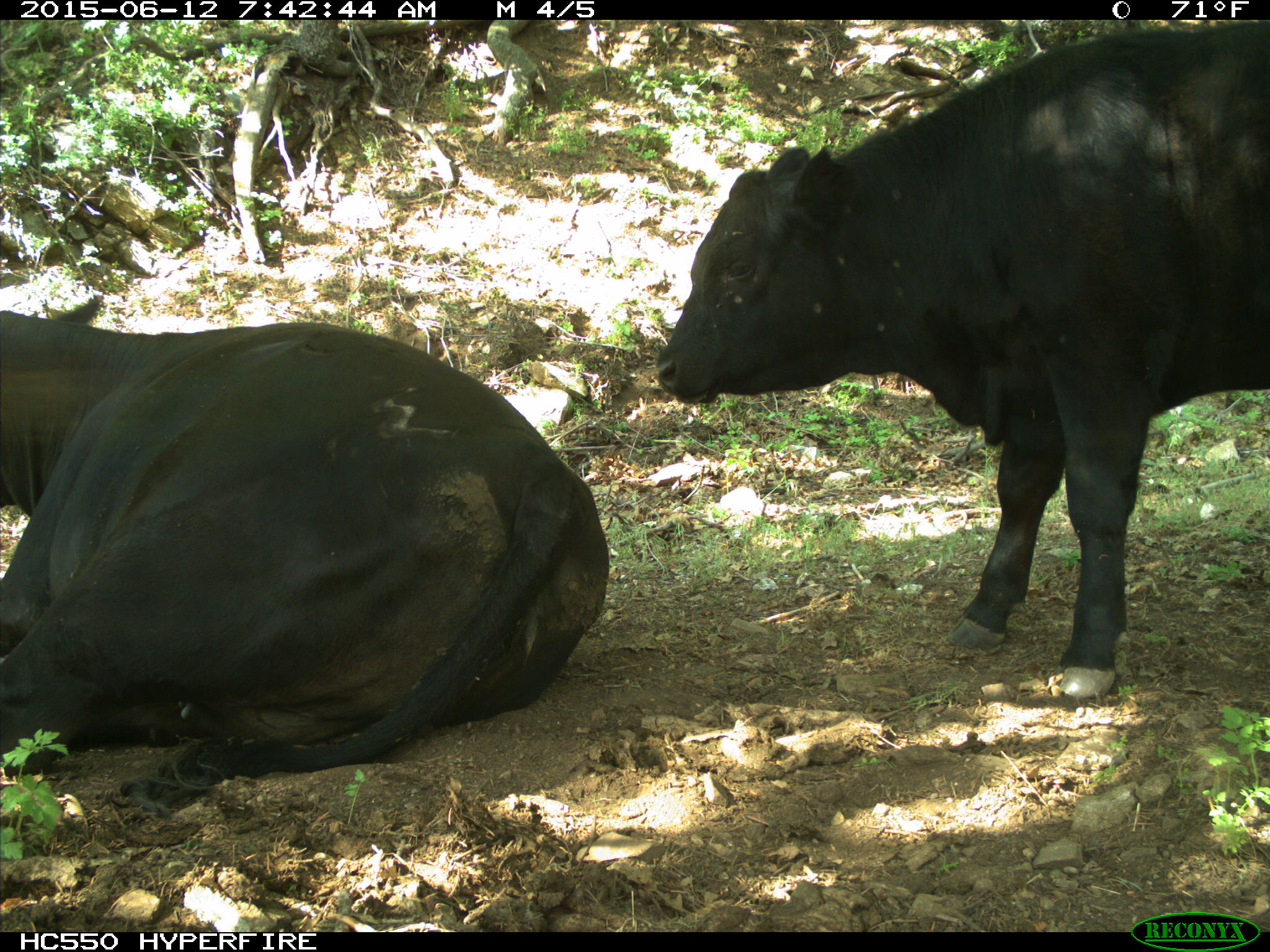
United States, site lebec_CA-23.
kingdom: Animalia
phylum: Chordata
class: Mammalia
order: Artiodactyla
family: Bovidae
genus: Bos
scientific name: Bos taurus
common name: domestic cow